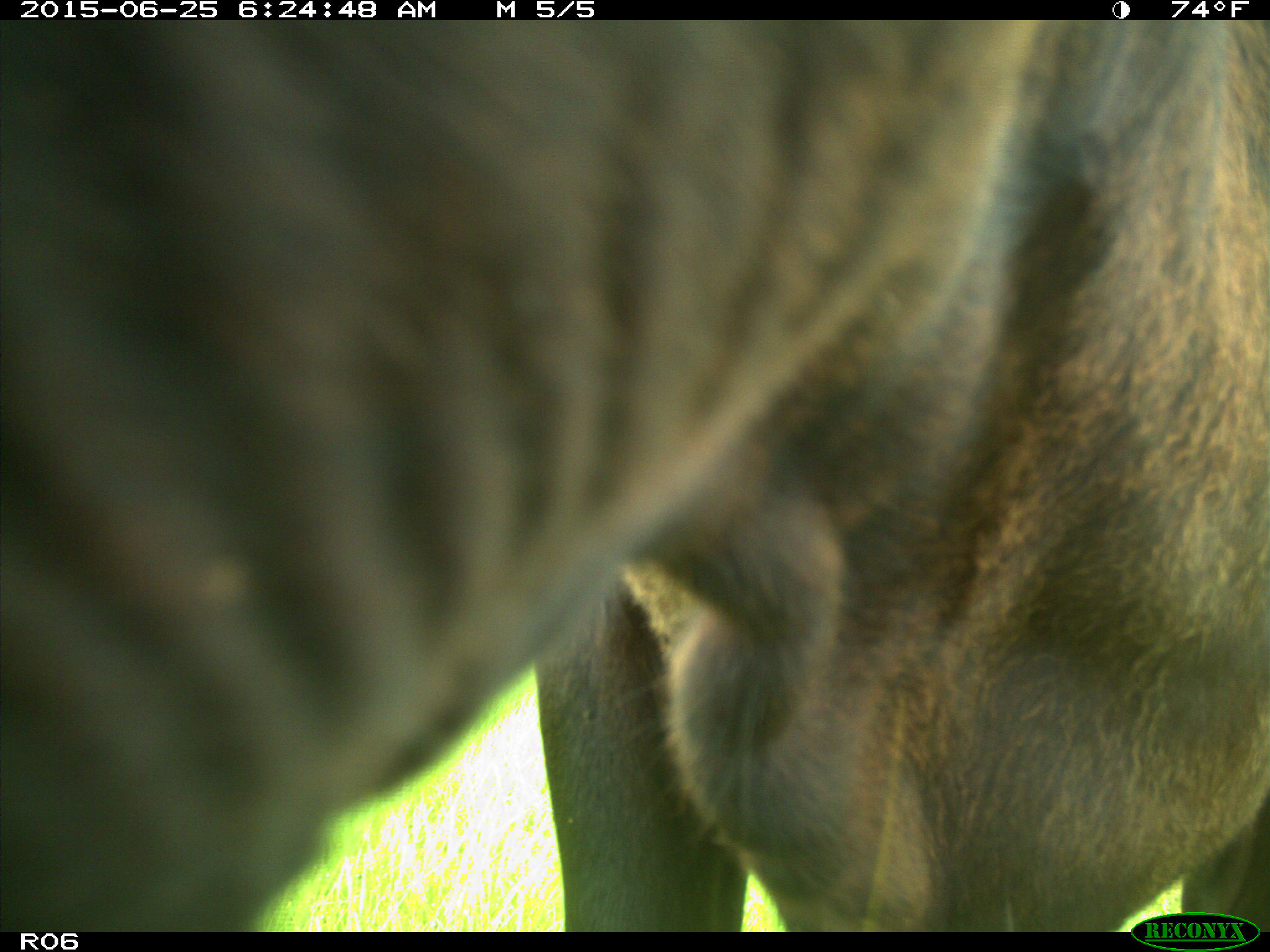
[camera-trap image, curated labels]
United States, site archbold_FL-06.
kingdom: Animalia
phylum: Chordata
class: Mammalia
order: Artiodactyla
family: Bovidae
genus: Bos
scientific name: Bos taurus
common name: domestic cow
Bos taurus (domestic cow).